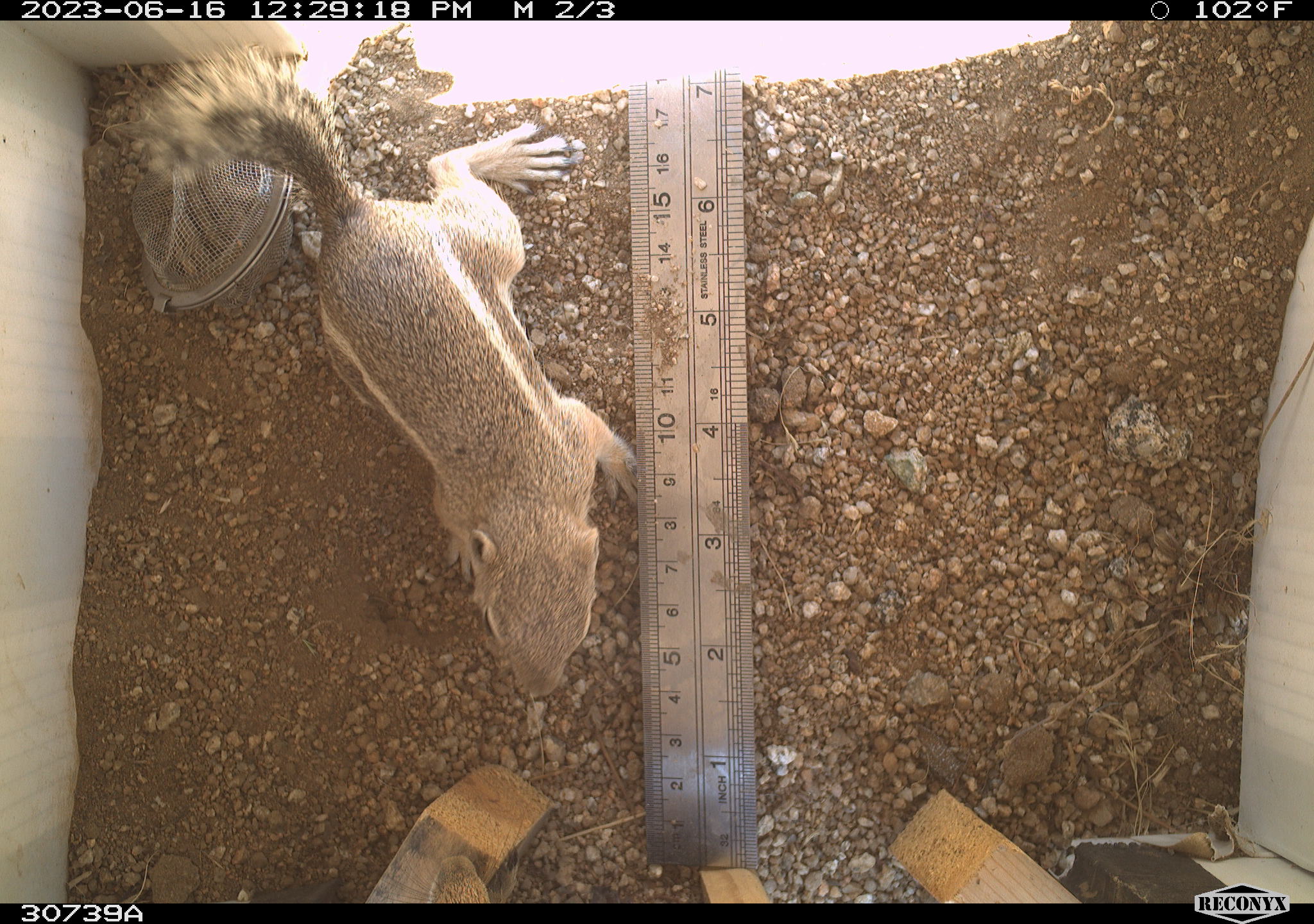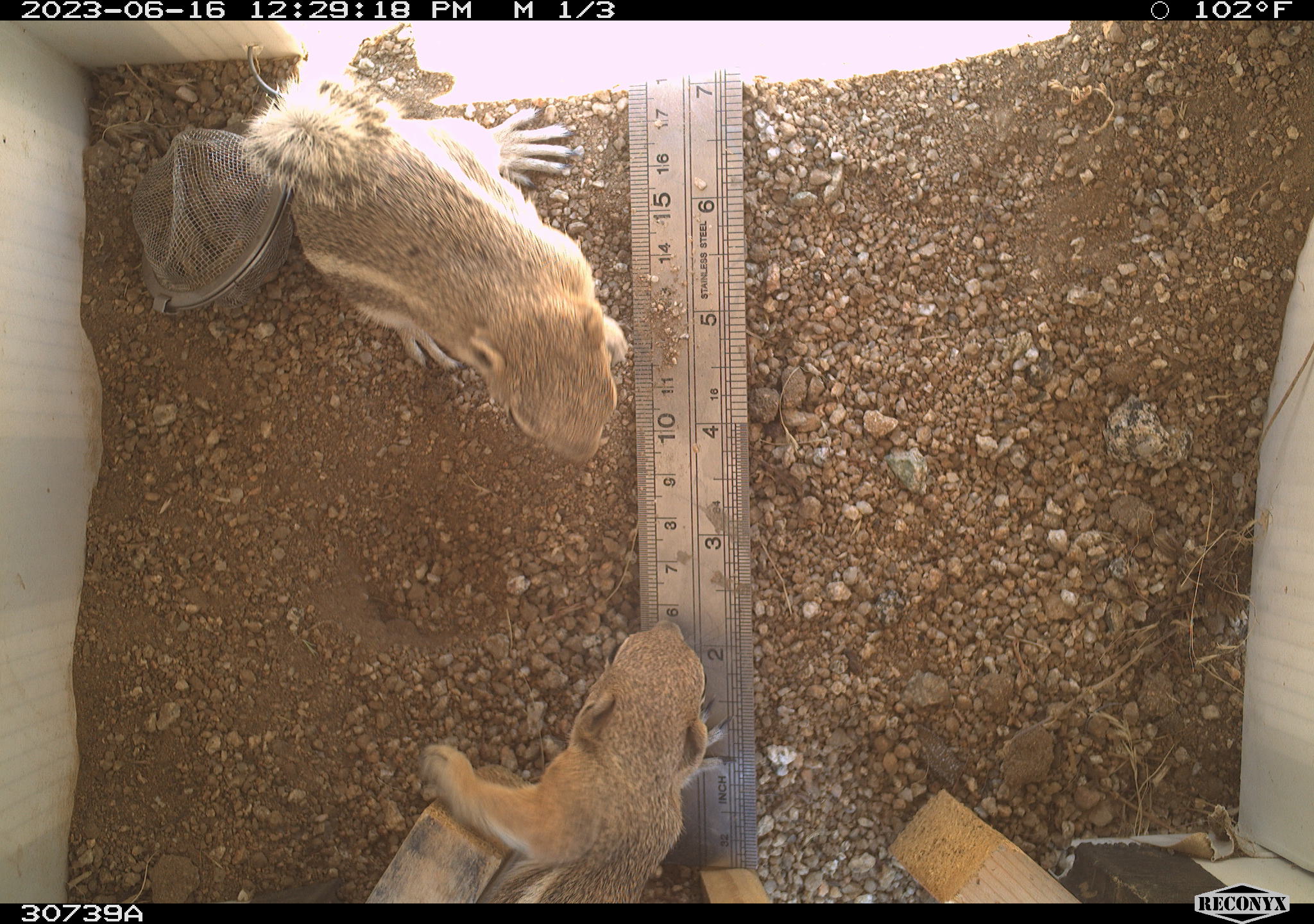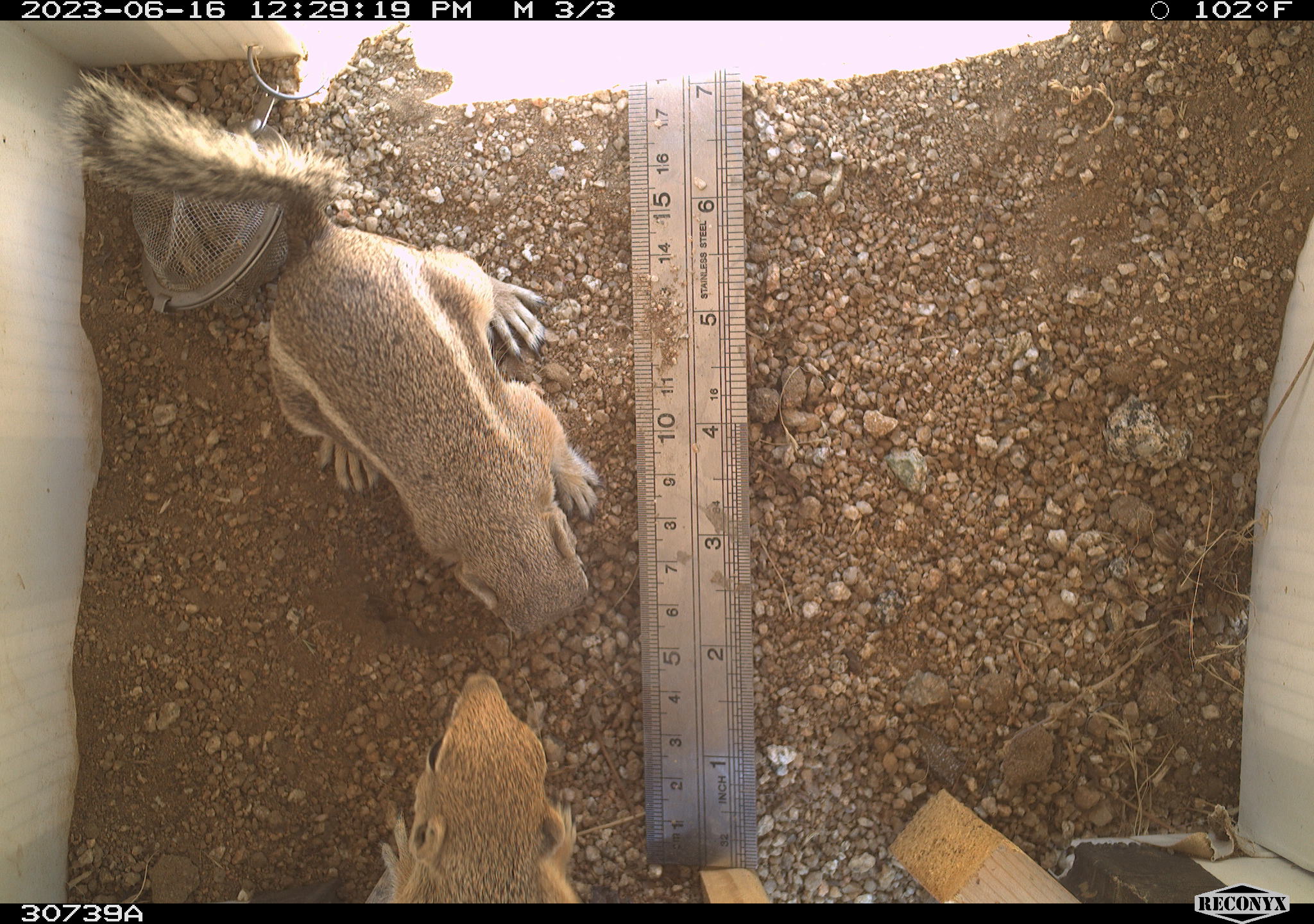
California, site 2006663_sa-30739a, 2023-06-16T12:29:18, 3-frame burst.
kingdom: Animalia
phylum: Chordata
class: Mammalia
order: Rodentia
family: Sciuridae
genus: Ammospermophilus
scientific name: Ammospermophilus leucurus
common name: white-tailed antelope squirrel